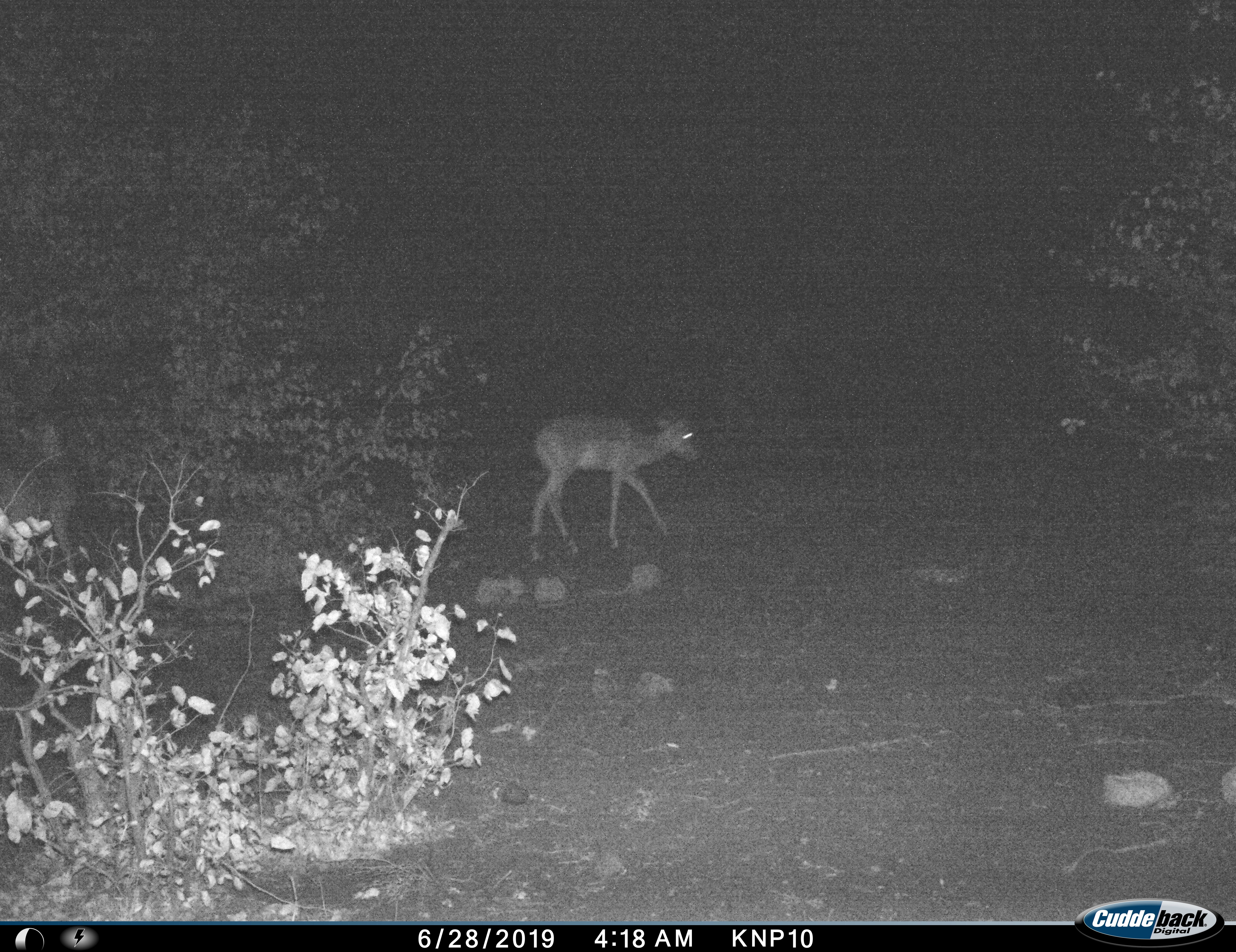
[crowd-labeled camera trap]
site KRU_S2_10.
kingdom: Animalia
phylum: Chordata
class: Mammalia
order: Artiodactyla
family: Bovidae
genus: Aepyceros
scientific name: Aepyceros melampus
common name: impala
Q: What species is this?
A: Impala (Aepyceros melampus).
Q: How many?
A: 1.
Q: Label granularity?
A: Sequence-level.